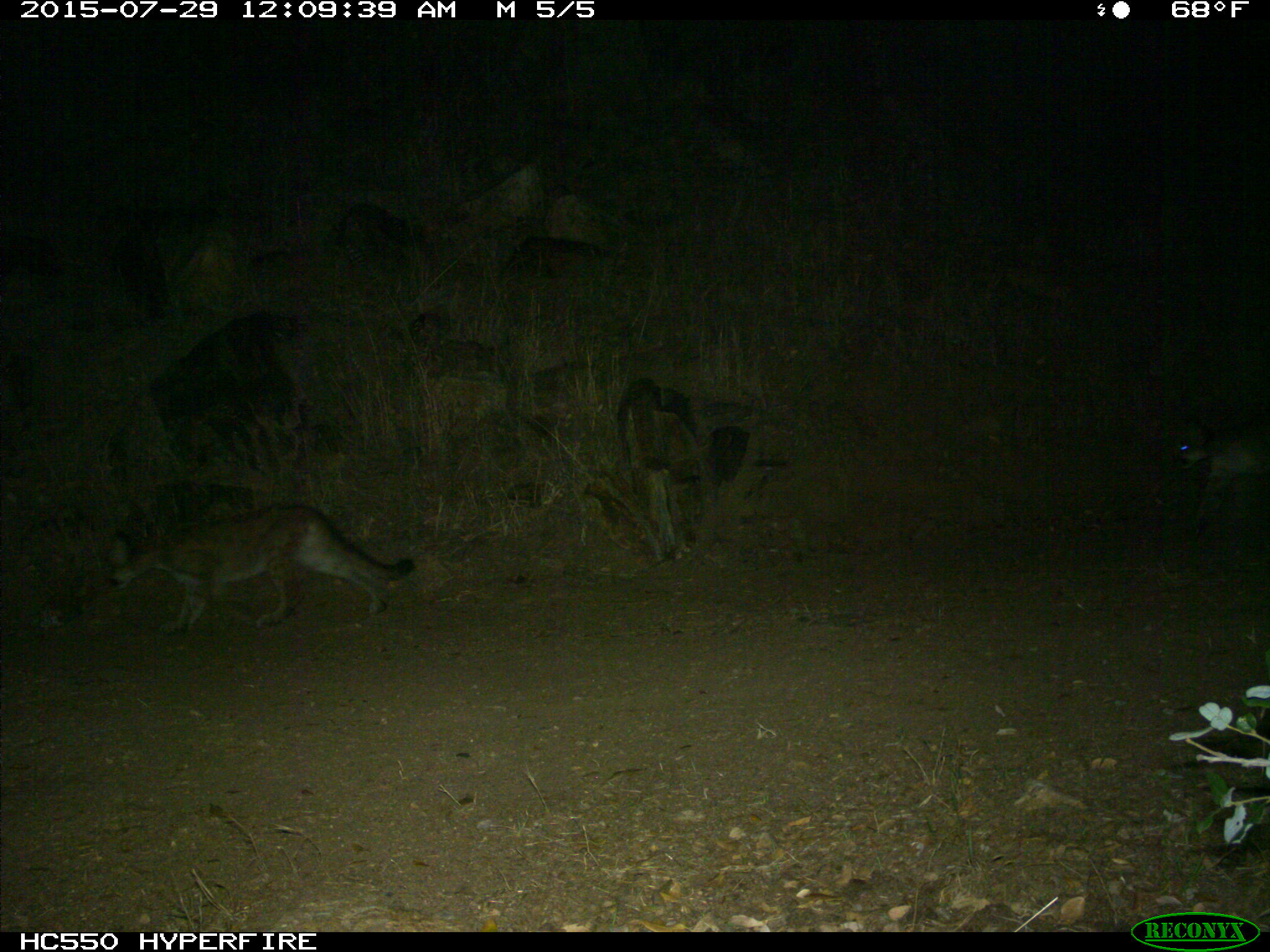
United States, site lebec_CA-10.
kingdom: Animalia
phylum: Chordata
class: Mammalia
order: Carnivora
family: Felidae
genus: Puma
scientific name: Puma concolor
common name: mountain lion